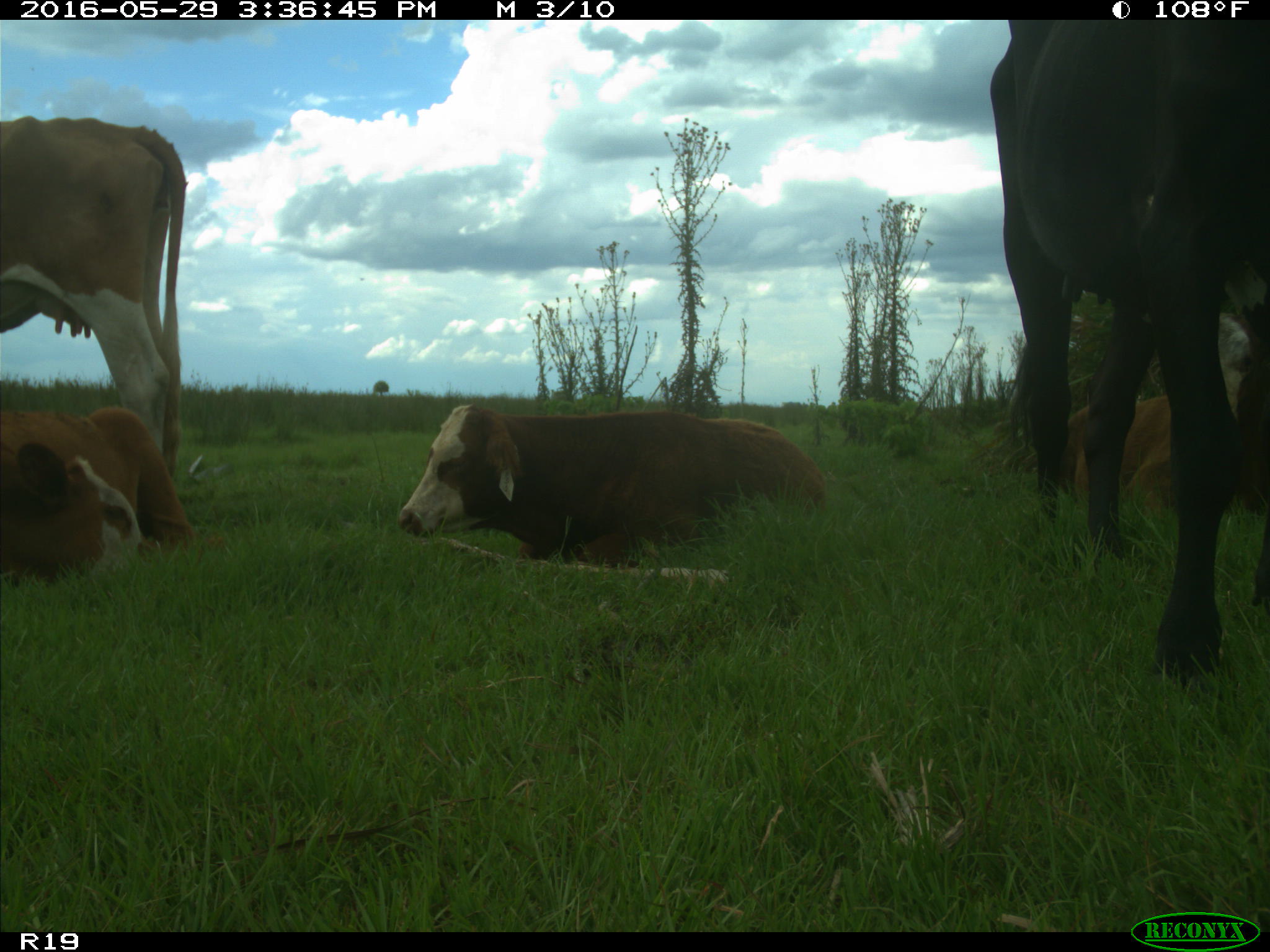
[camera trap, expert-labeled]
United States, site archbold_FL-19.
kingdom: Animalia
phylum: Chordata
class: Mammalia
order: Artiodactyla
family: Bovidae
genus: Bos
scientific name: Bos taurus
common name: domestic cow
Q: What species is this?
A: Bos taurus (domestic cow).